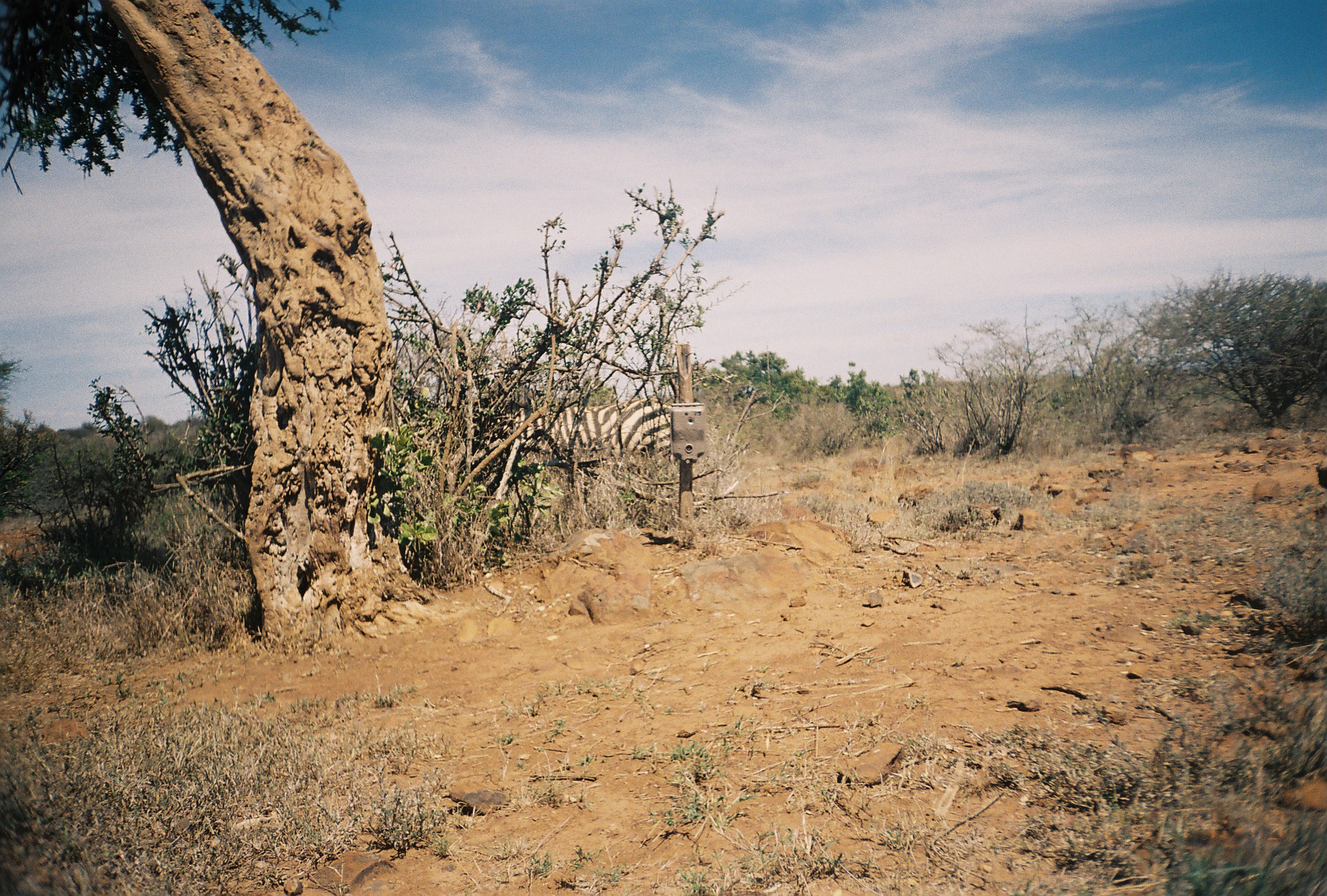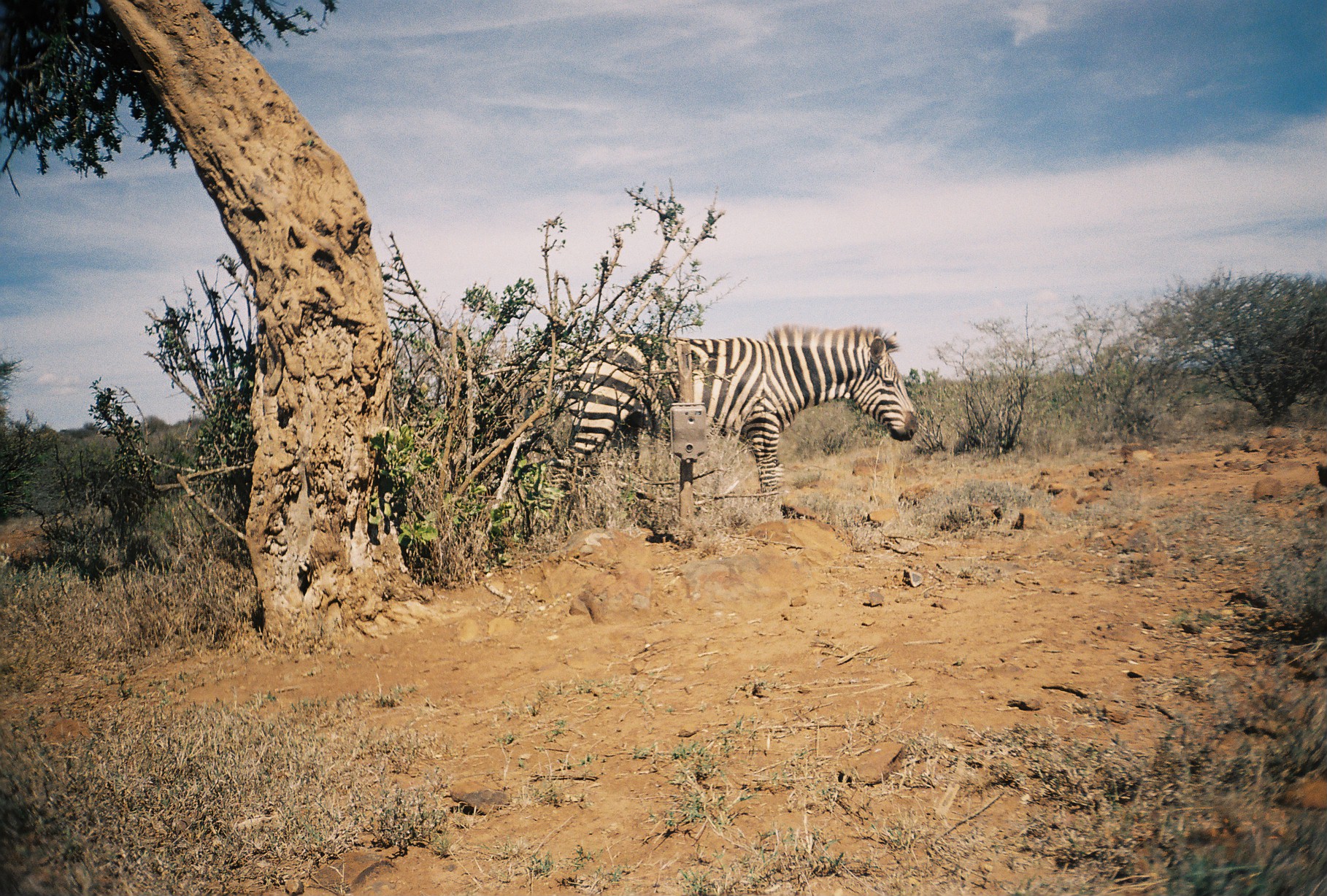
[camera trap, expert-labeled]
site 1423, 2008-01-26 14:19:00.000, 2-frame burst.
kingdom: Animalia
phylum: Chordata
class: Mammalia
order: Perissodactyla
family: Equidae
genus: Equus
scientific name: Equus quagga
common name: plains zebra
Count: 1.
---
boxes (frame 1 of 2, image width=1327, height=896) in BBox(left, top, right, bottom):
equus quagga: BBox(495, 396, 680, 498)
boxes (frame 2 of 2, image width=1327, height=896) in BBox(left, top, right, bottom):
equus quagga: BBox(551, 323, 921, 536)